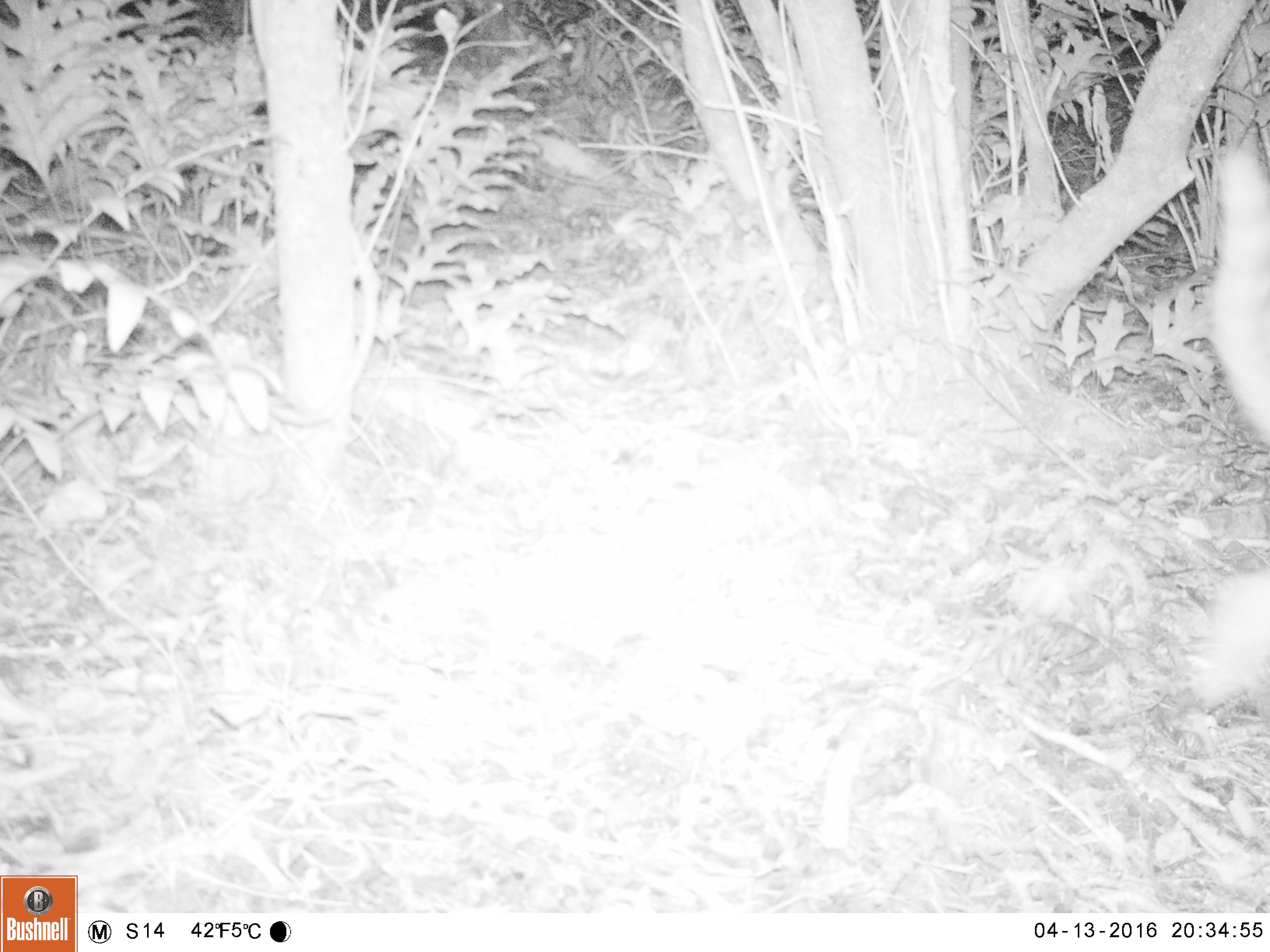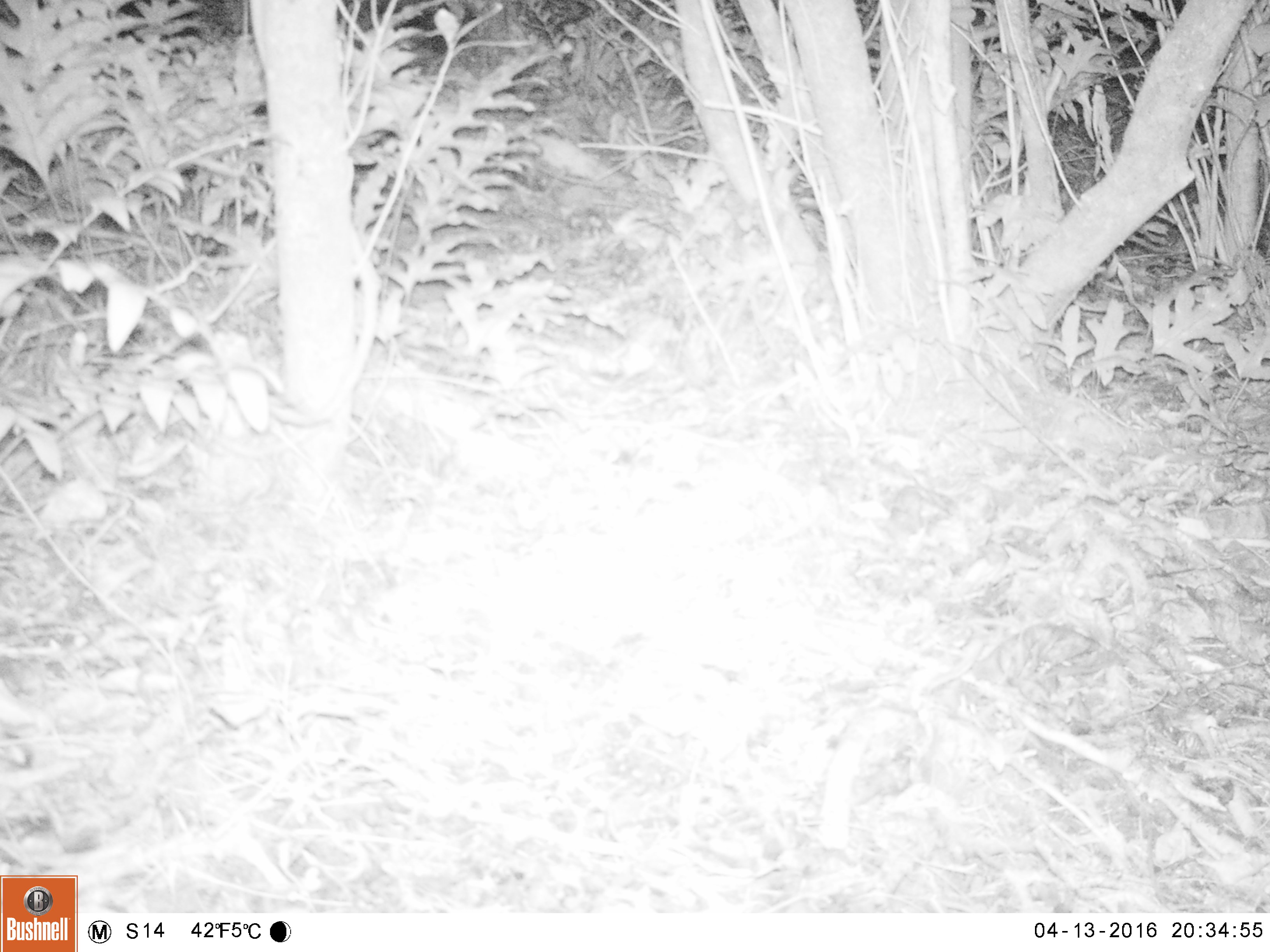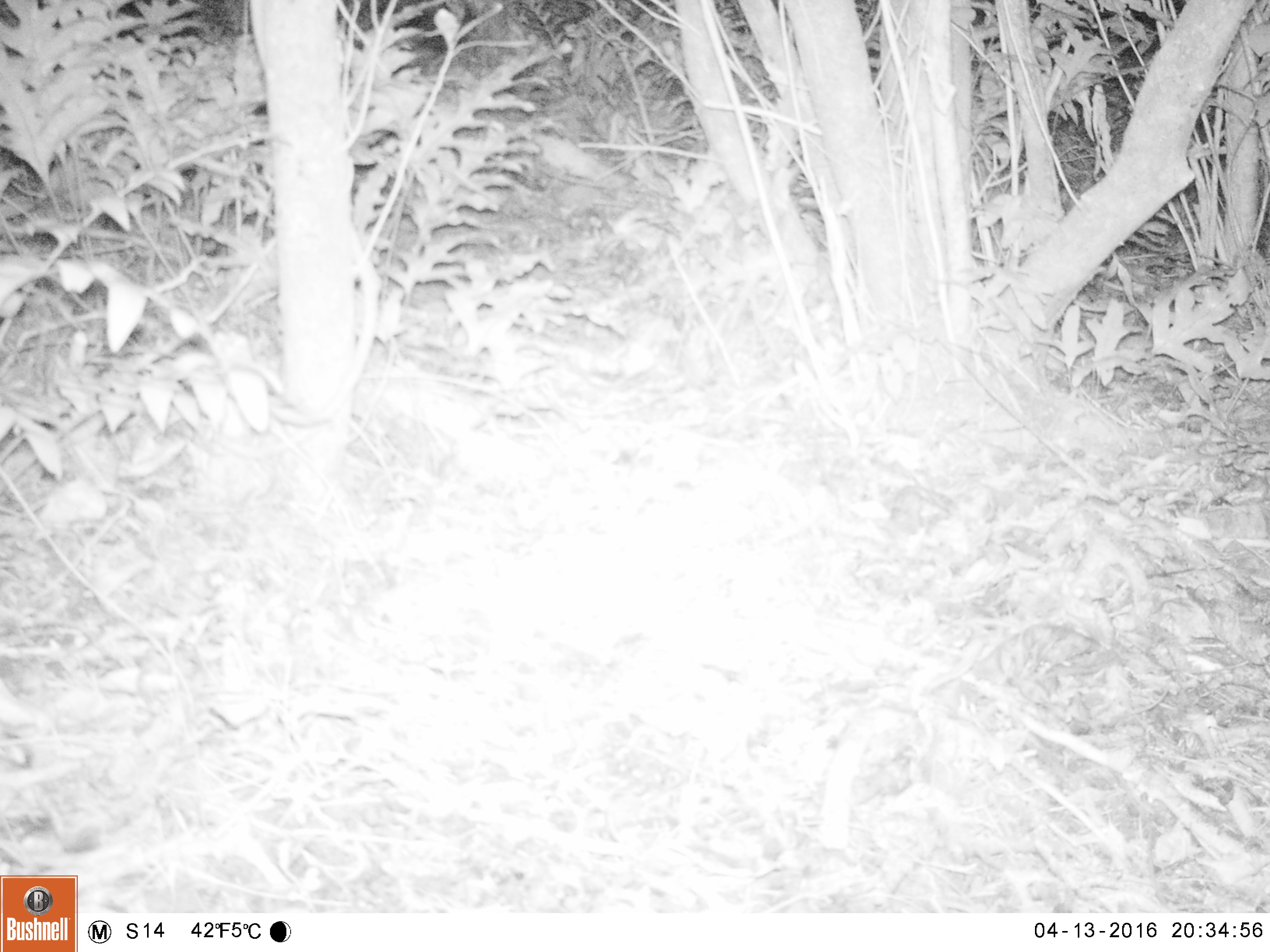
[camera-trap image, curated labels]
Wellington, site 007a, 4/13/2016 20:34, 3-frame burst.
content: unidentified animal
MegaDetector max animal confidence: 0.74